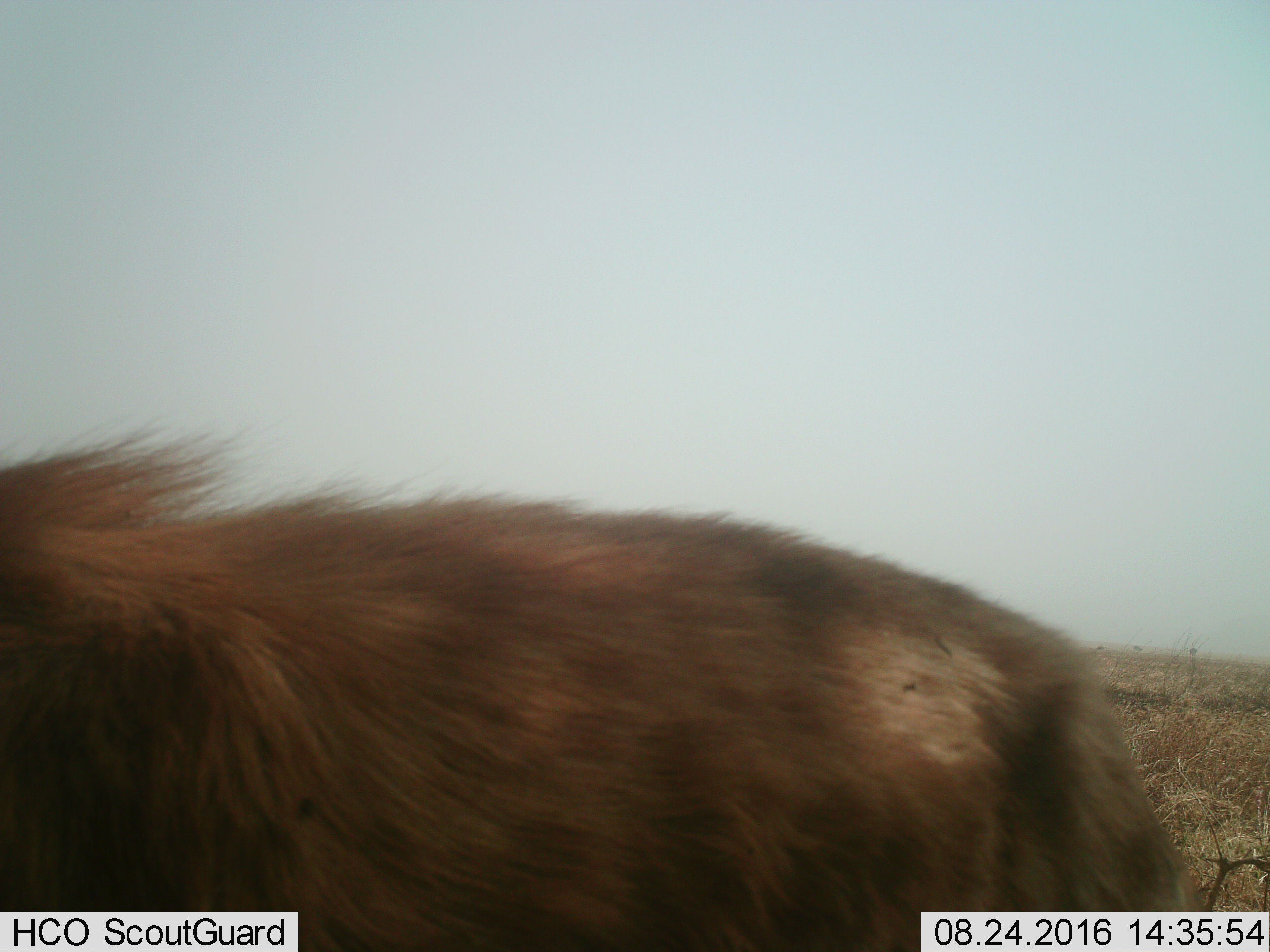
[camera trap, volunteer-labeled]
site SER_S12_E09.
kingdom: Animalia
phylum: Chordata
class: Mammalia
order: Carnivora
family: Hyaenidae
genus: Crocuta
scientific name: Crocuta crocuta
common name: spotted hyena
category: hyenaspotted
Hyenaspotted (spotted hyena) (Crocuta crocuta), count 1. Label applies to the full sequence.